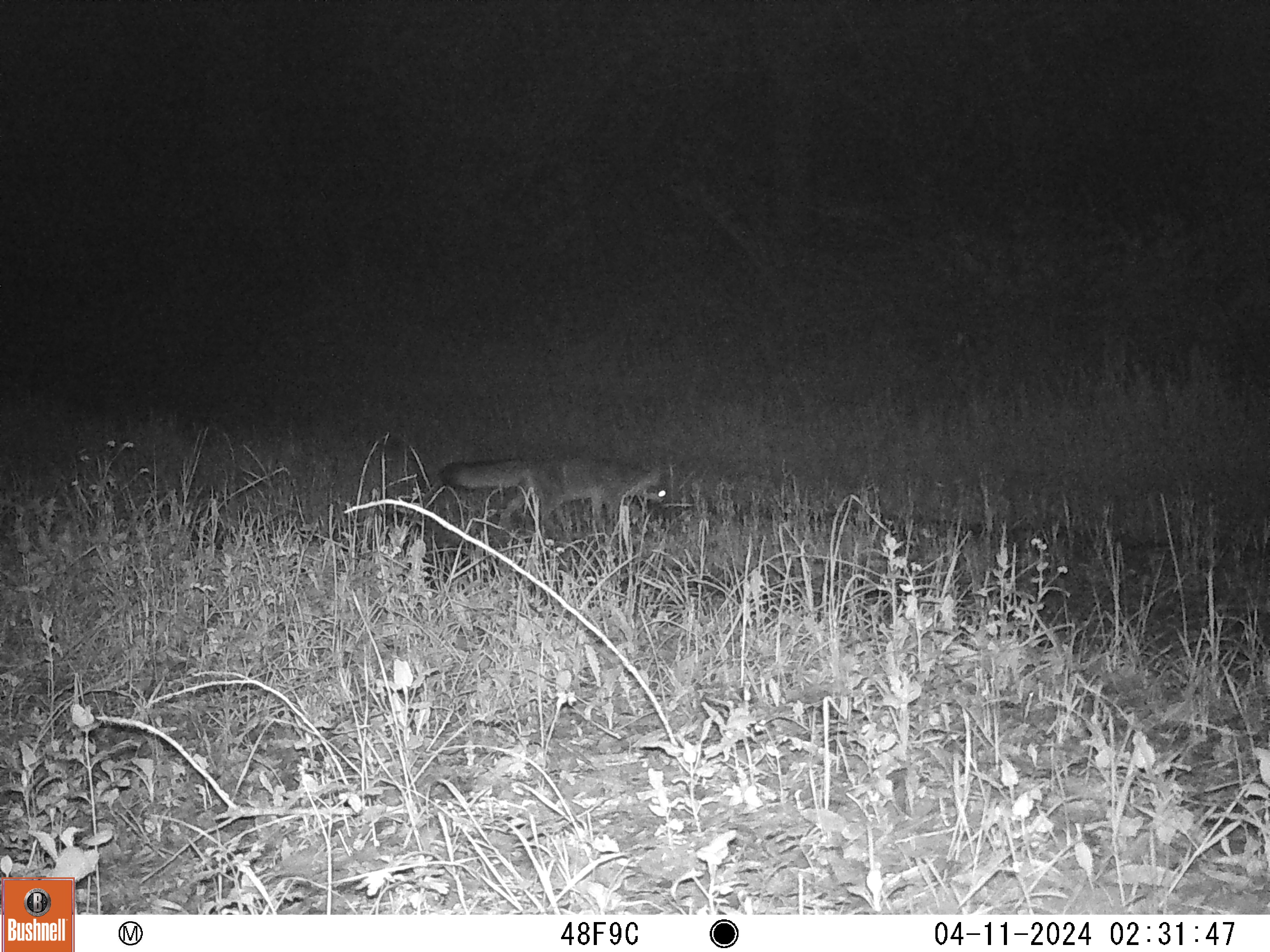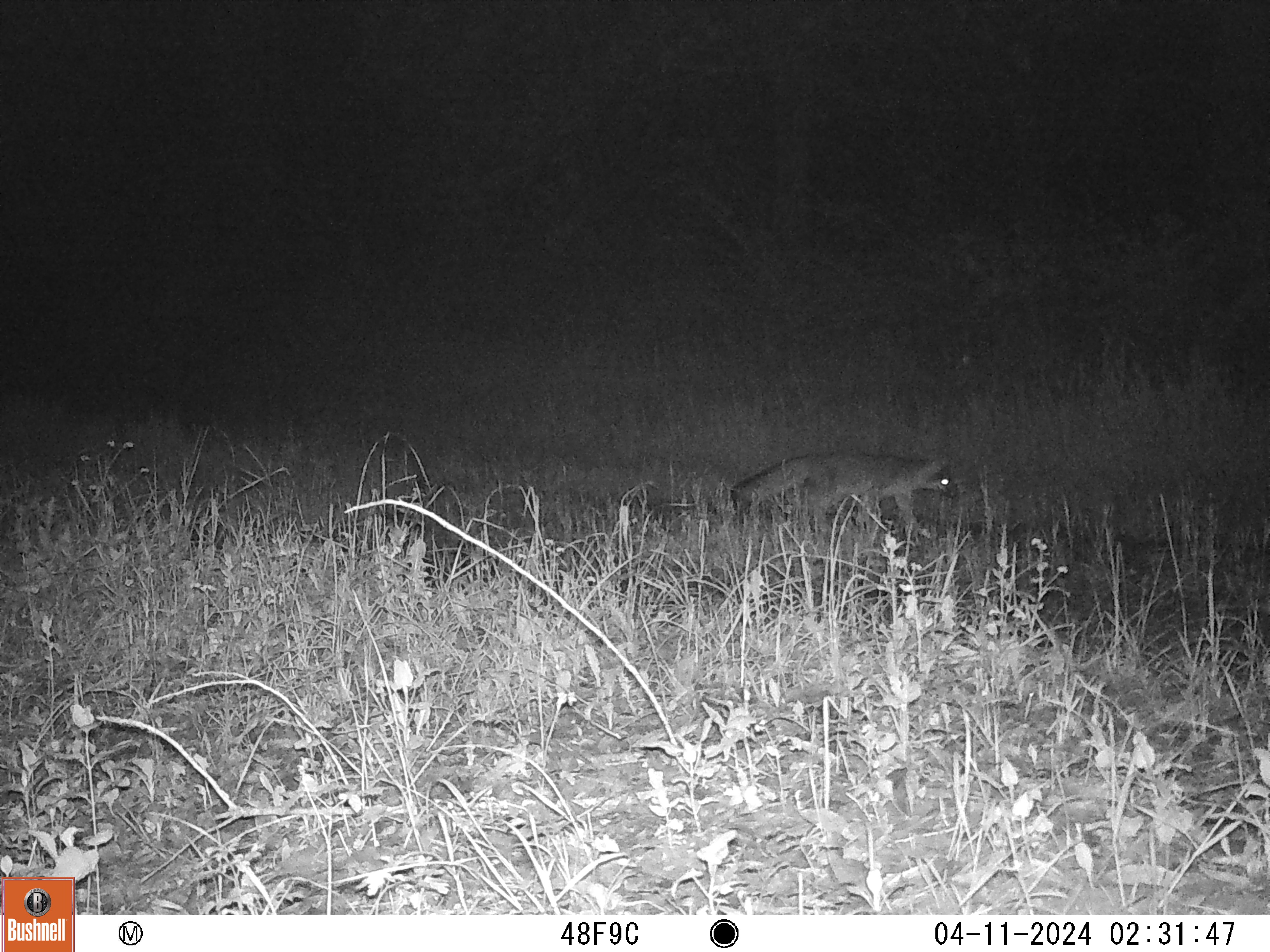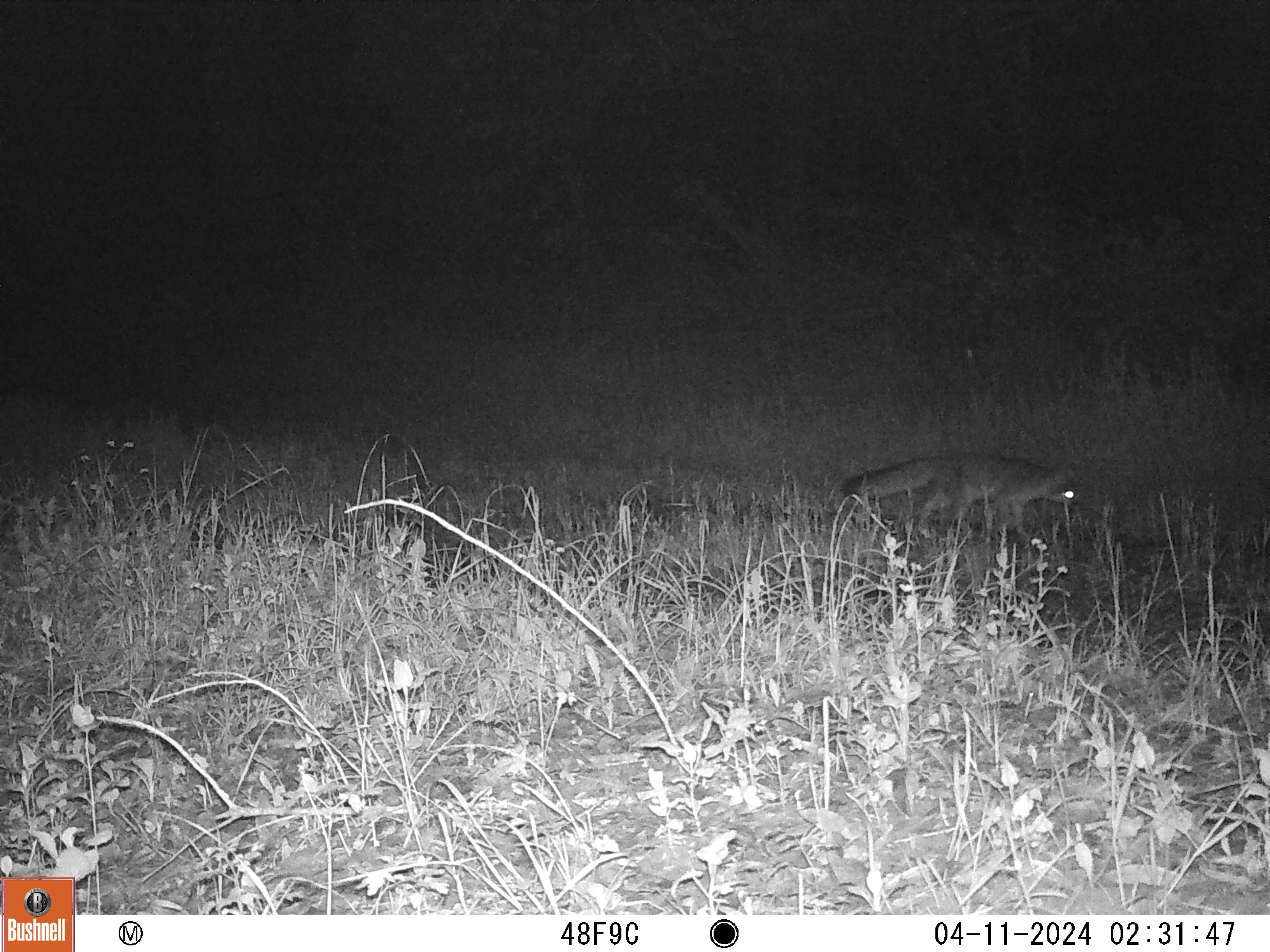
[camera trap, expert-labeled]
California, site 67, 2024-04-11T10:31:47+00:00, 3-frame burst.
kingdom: Animalia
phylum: Chordata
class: Mammalia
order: Carnivora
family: Canidae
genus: Urocyon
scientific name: Urocyon cinereoargenteus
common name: gray fox